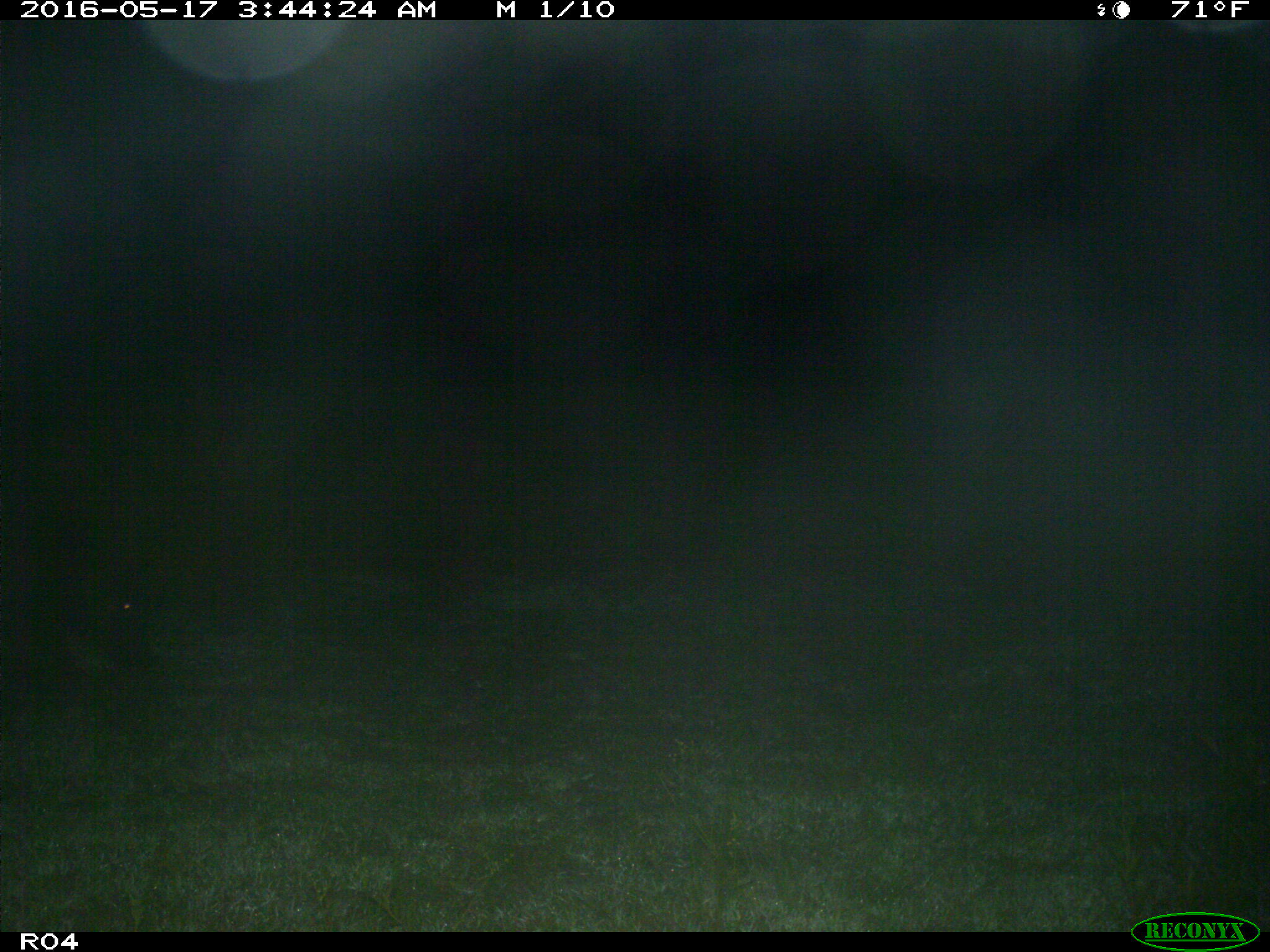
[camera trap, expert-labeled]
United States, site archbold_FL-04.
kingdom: Animalia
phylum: Chordata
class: Mammalia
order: Artiodactyla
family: Suidae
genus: Sus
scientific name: Sus scrofa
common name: wild boar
Sus scrofa (wild boar).